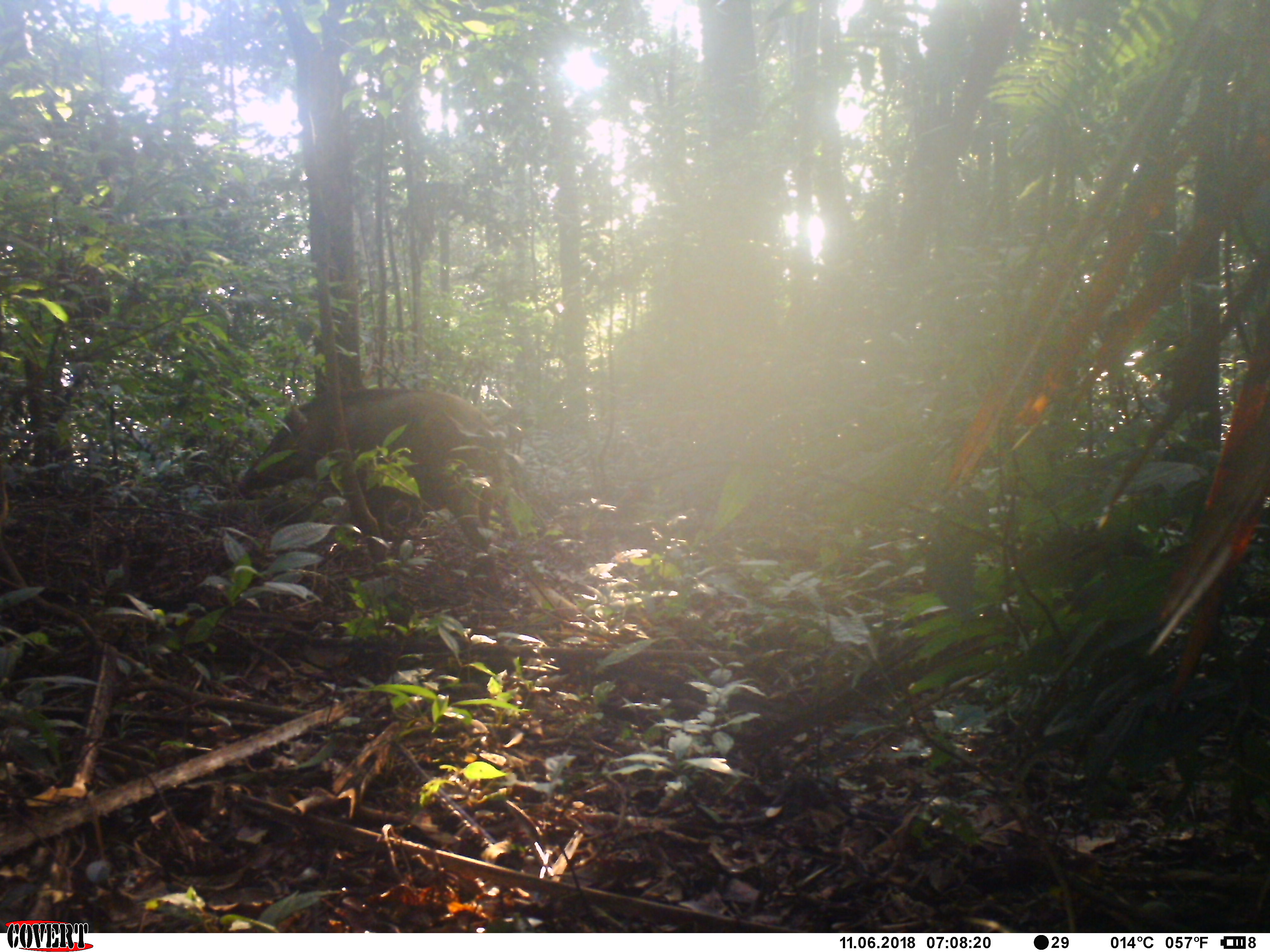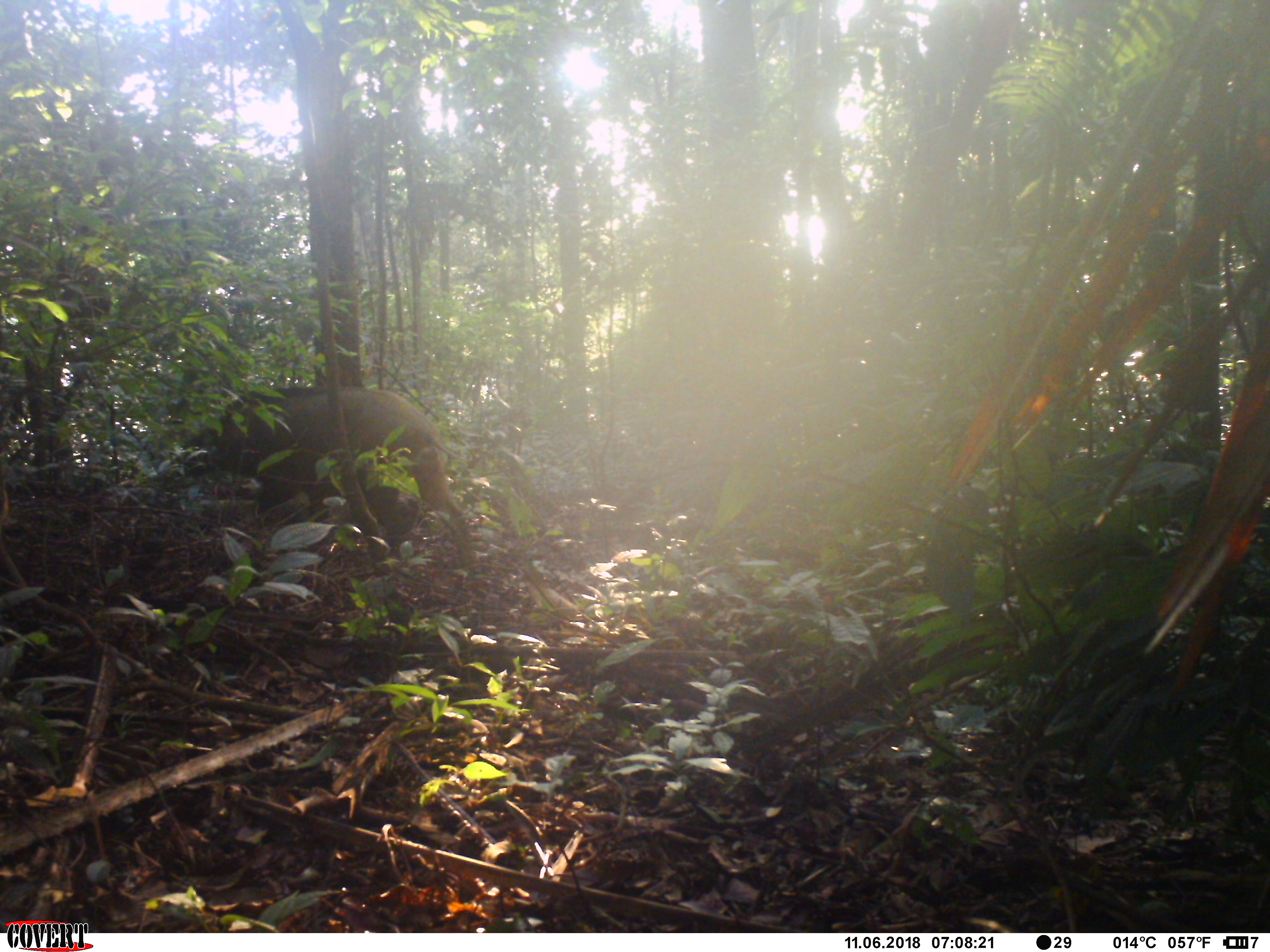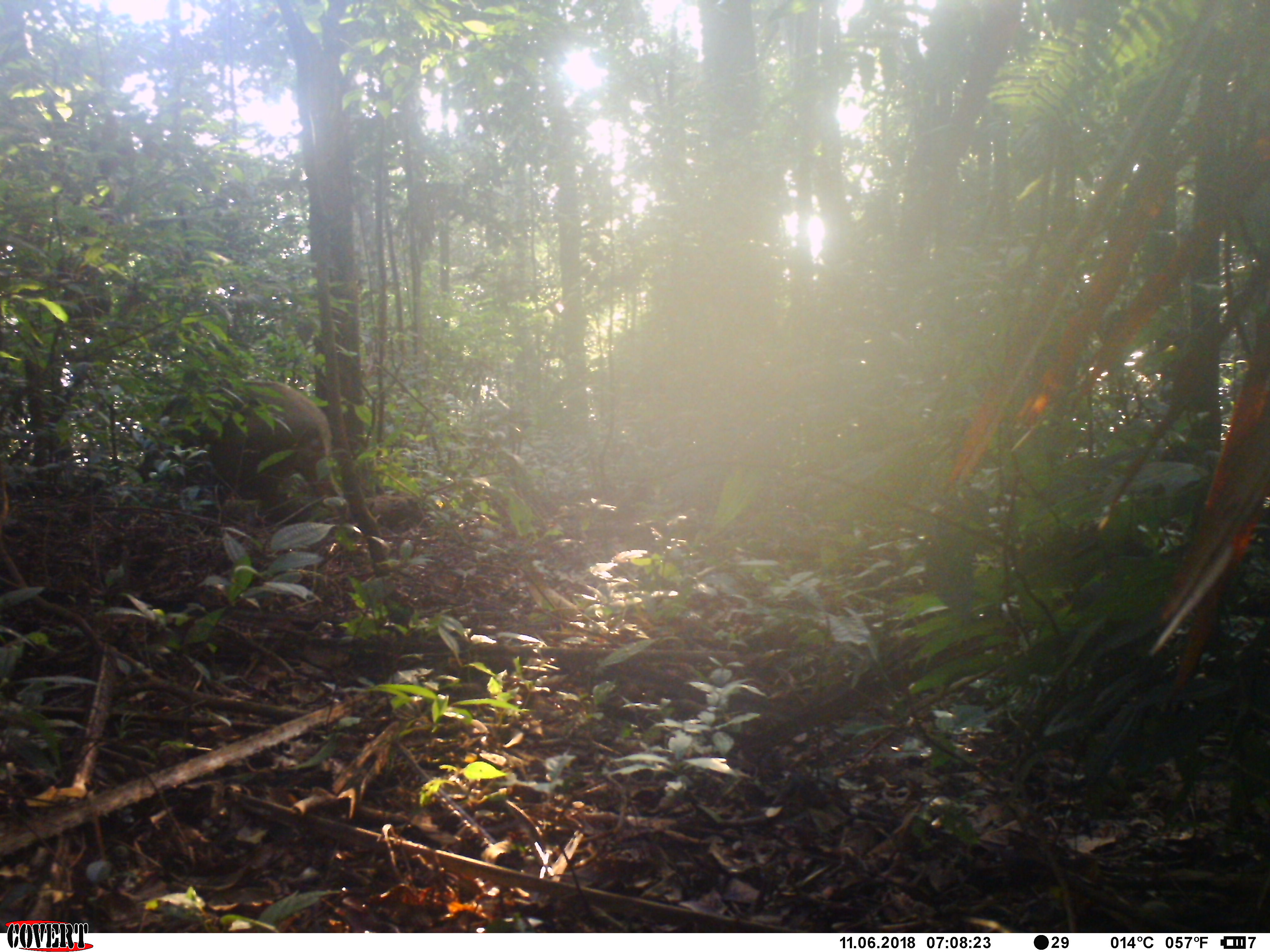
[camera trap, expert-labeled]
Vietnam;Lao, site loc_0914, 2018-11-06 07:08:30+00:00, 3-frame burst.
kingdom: Animalia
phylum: Chordata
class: Mammalia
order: Artiodactyla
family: Suidae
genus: Sus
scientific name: Sus scrofa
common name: eurasian wild pig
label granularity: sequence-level